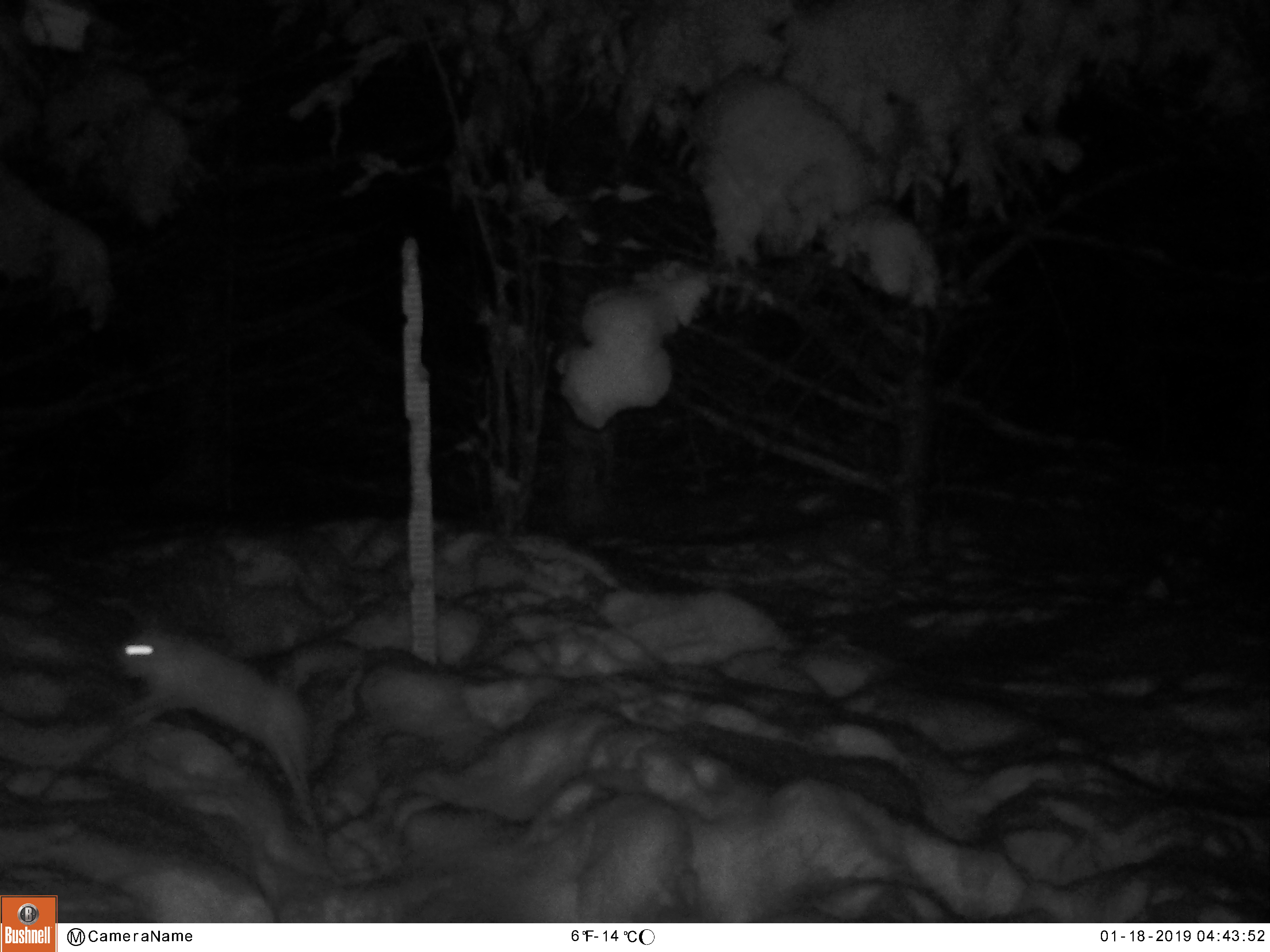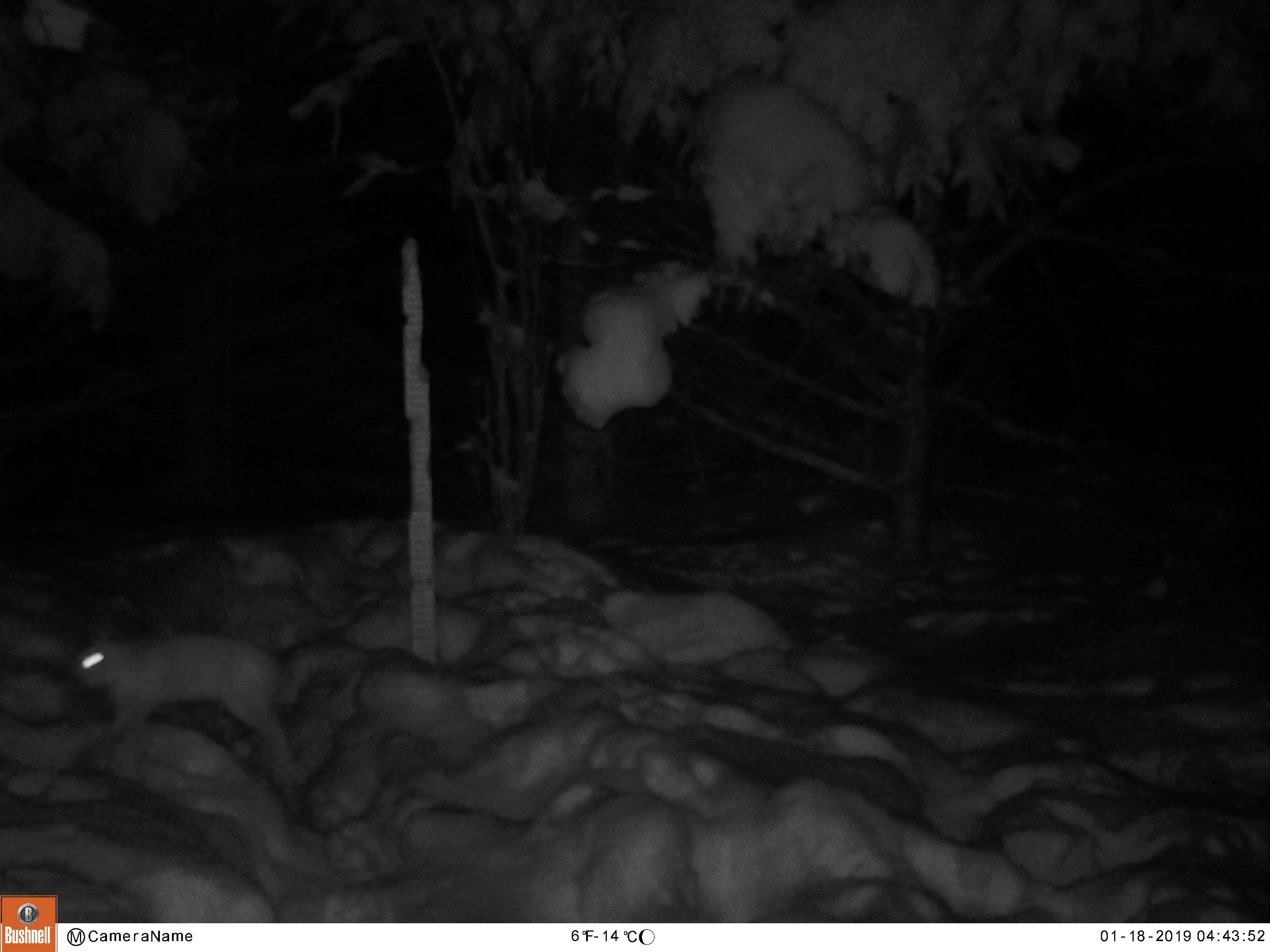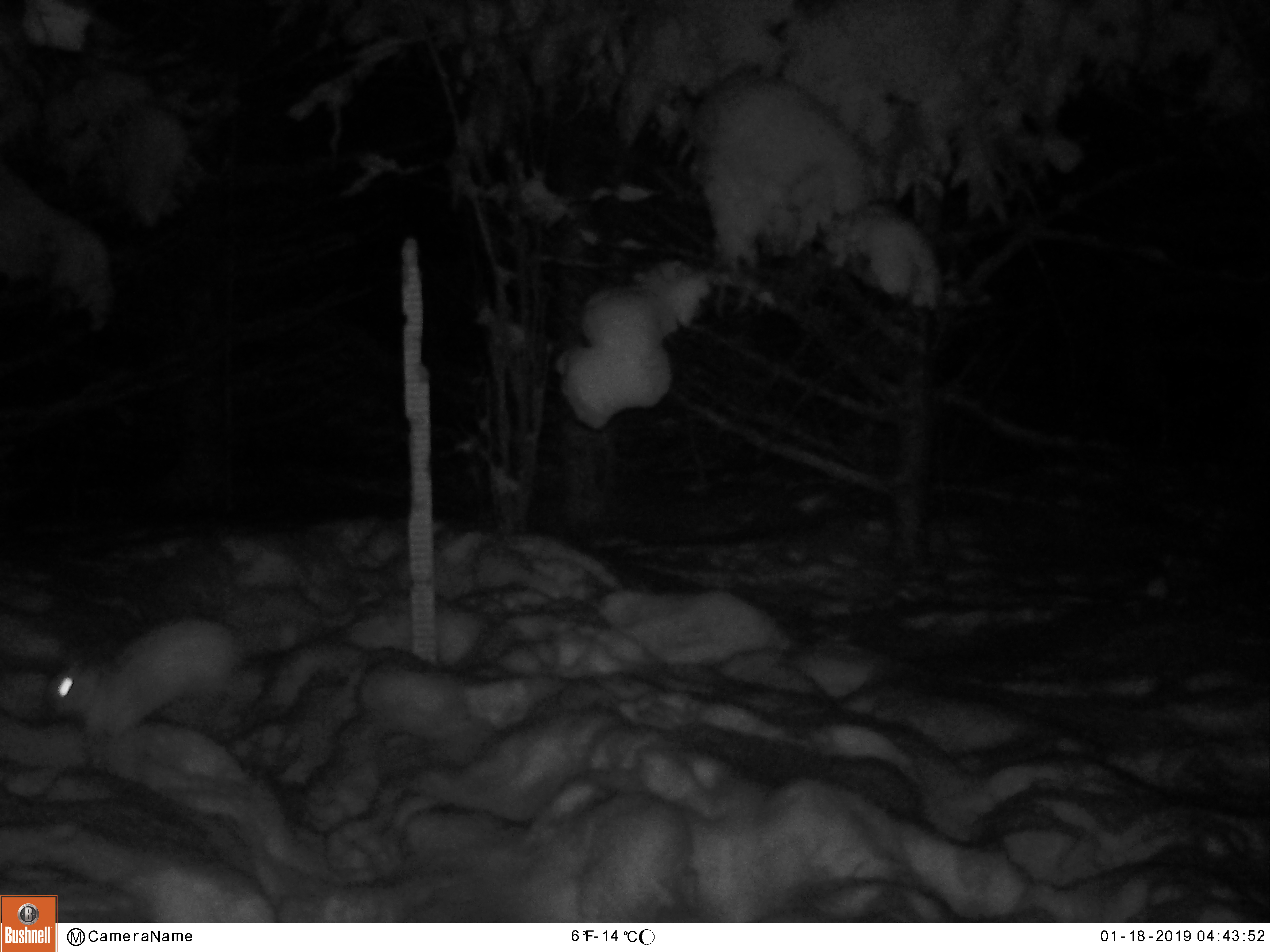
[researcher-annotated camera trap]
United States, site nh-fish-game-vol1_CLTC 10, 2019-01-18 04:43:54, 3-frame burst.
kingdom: Animalia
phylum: Chordata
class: Mammalia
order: Lagomorpha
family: Leporidae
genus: Lepus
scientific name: Lepus americanus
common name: snowshoe hare